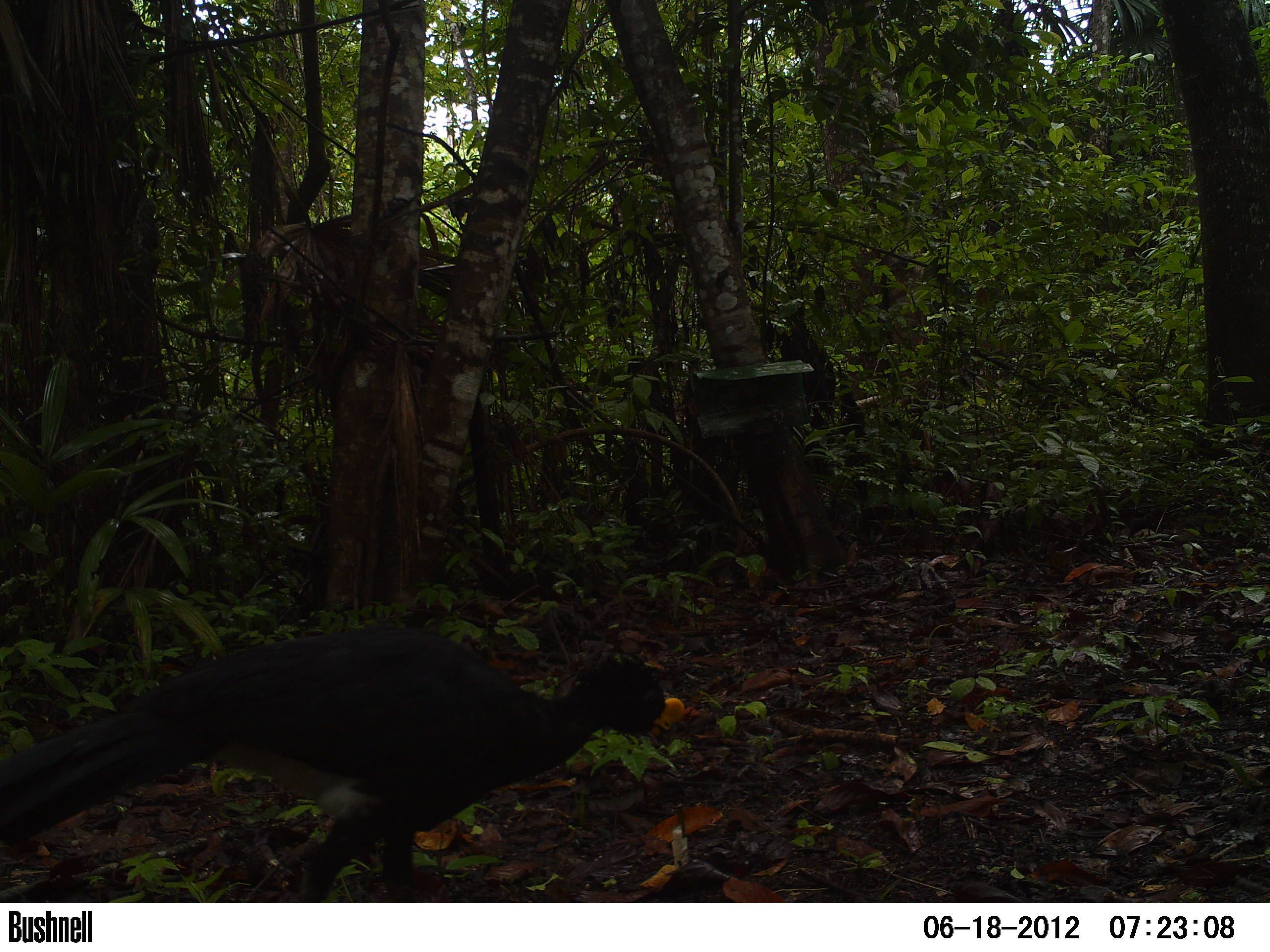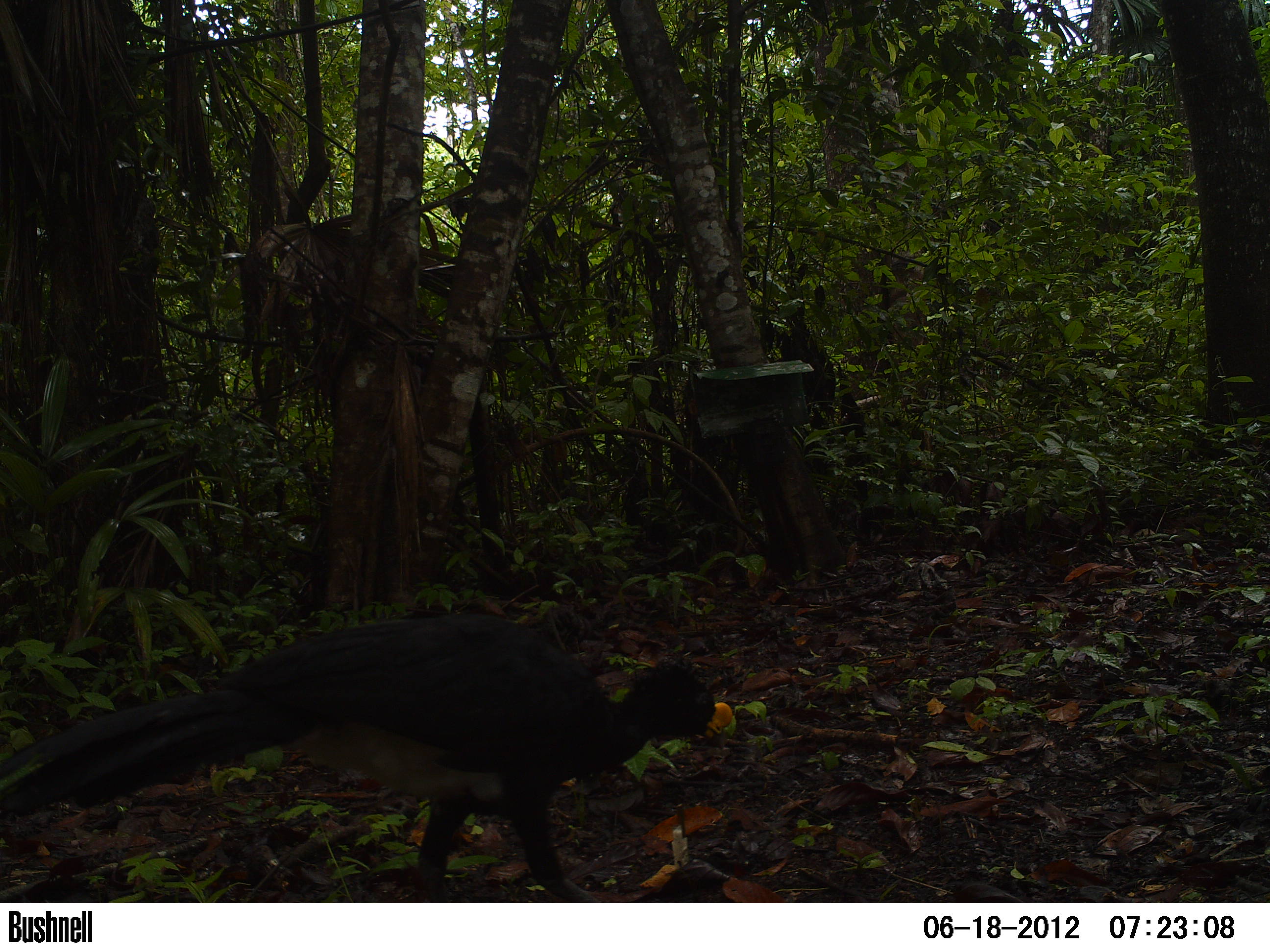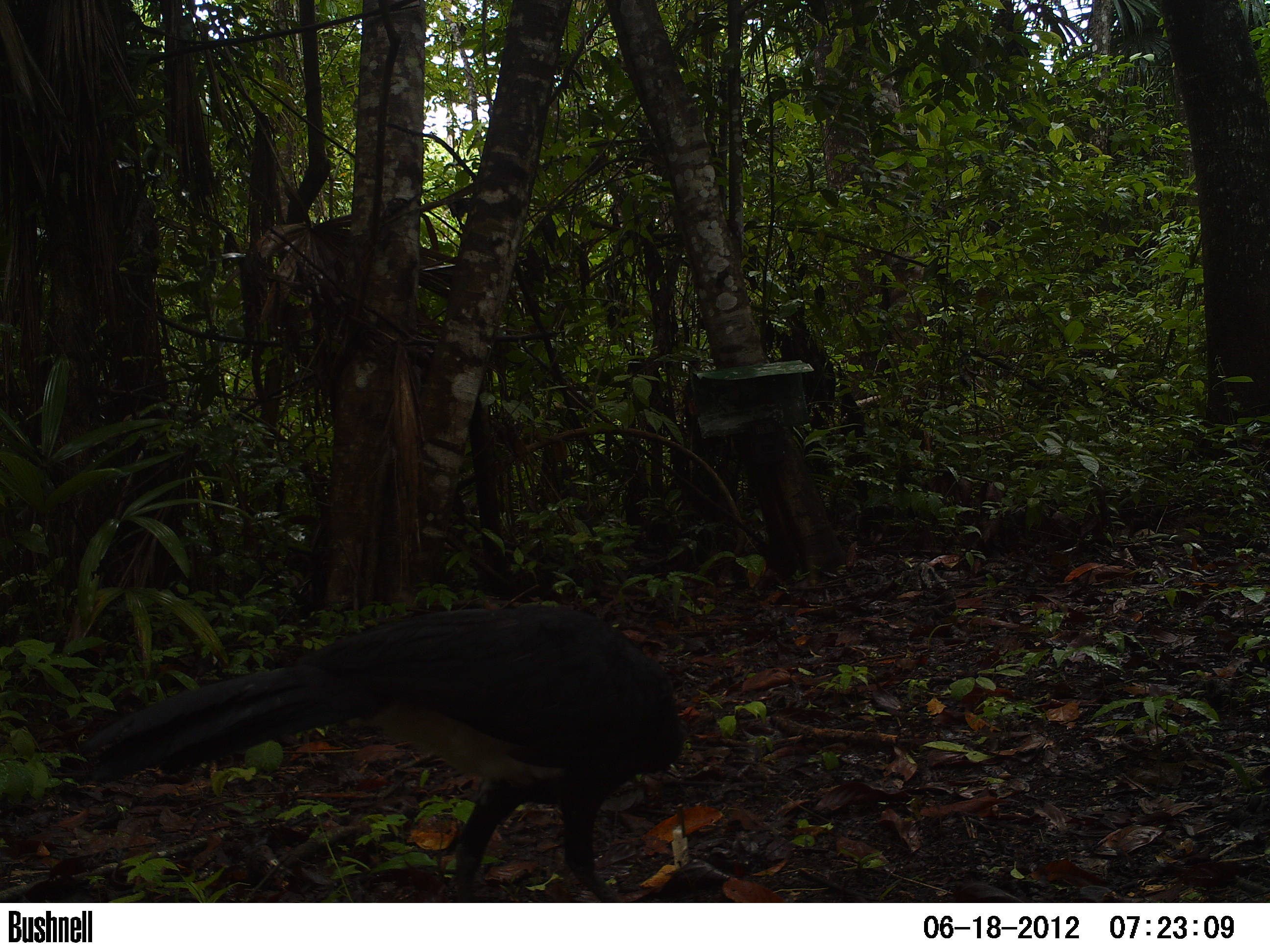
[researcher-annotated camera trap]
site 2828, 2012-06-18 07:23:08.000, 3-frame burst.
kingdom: Animalia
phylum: Chordata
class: Aves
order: Galliformes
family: Cracidae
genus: Crax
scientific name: Crax rubra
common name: great curassow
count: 1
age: adult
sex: male